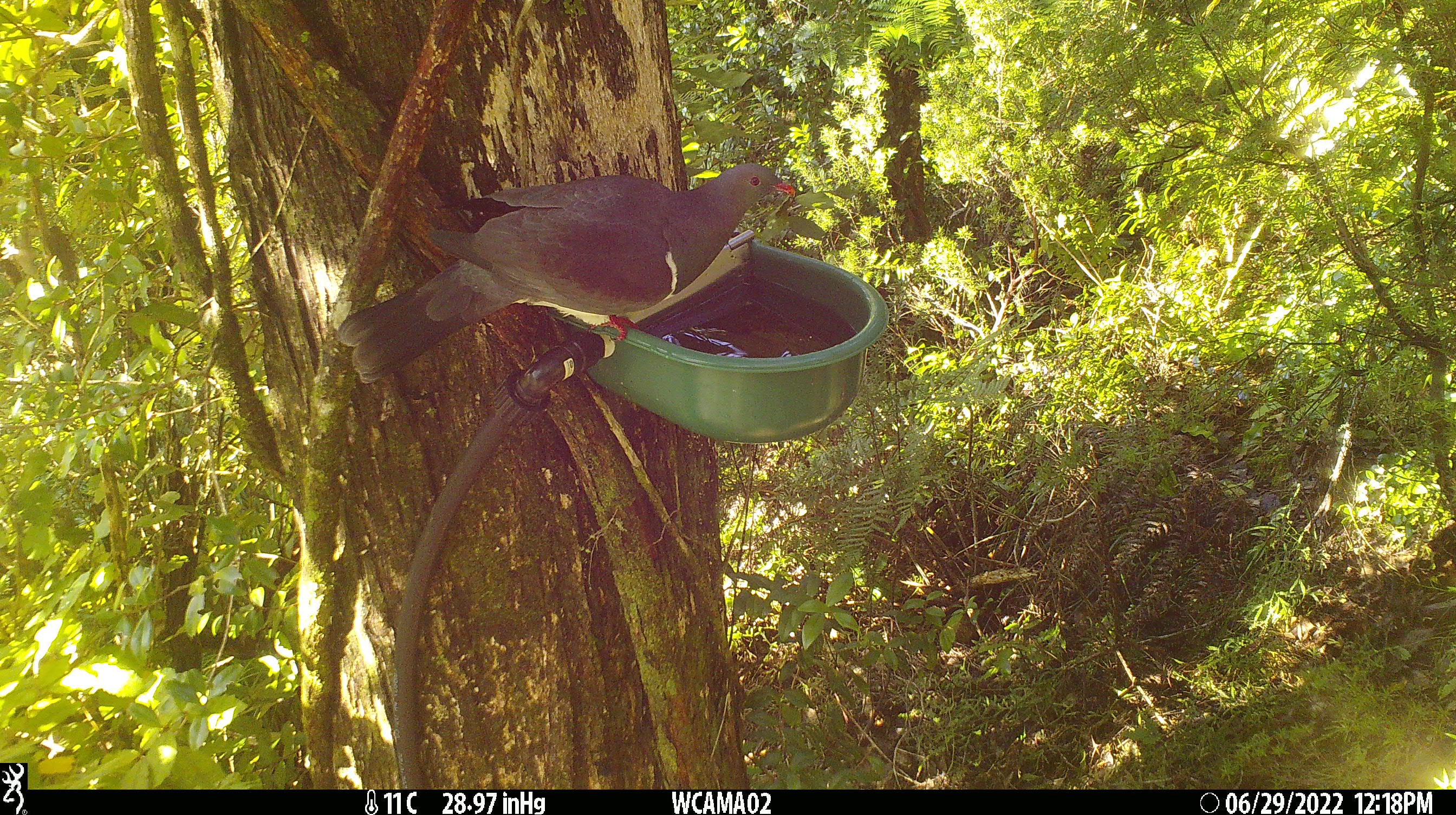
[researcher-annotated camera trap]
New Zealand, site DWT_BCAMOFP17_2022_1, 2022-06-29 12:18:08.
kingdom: Animalia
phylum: Chordata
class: Aves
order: Columbiformes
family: Columbidae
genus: Hemiphaga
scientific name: Hemiphaga novaeseelandiae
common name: new zealand pigeon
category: kereru